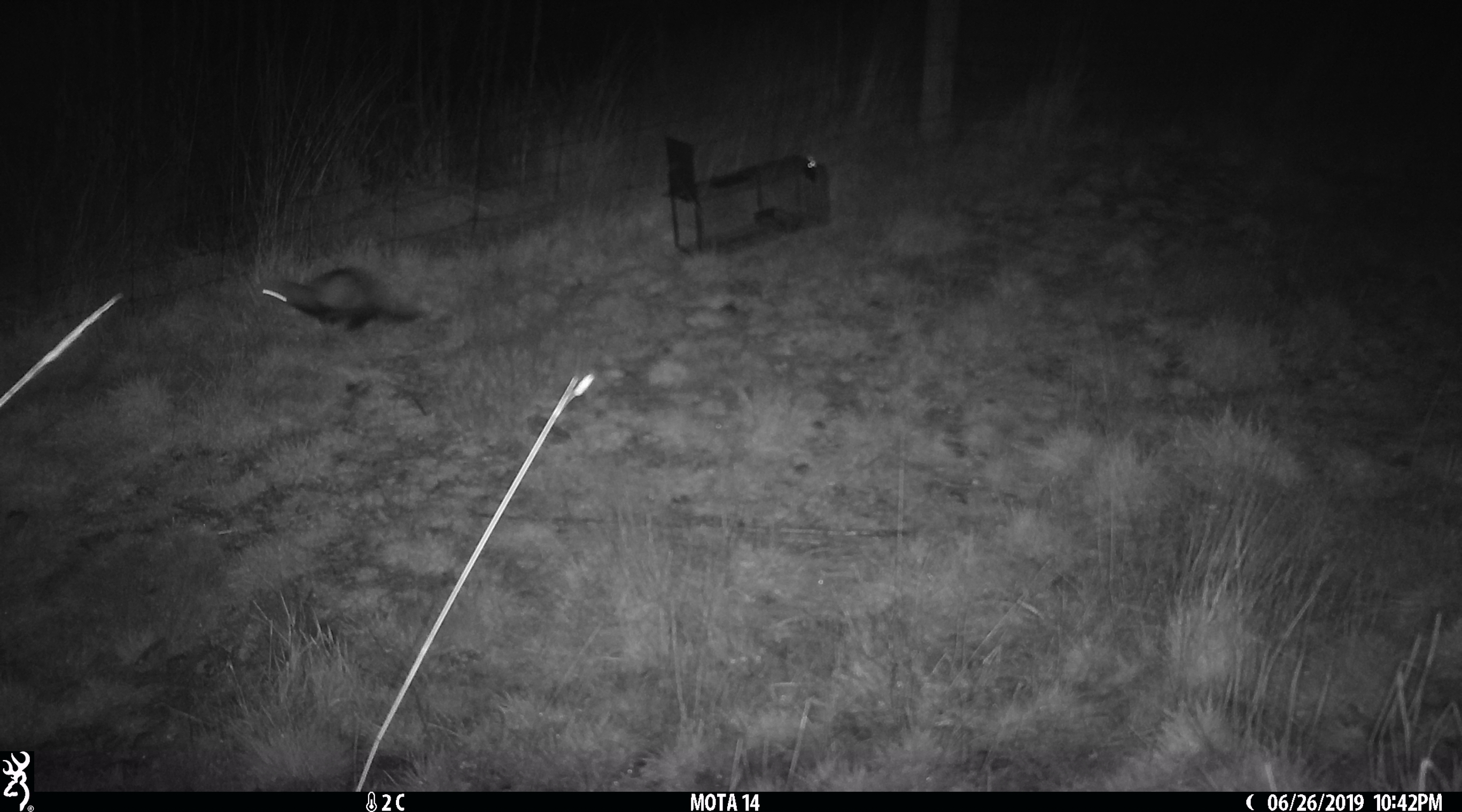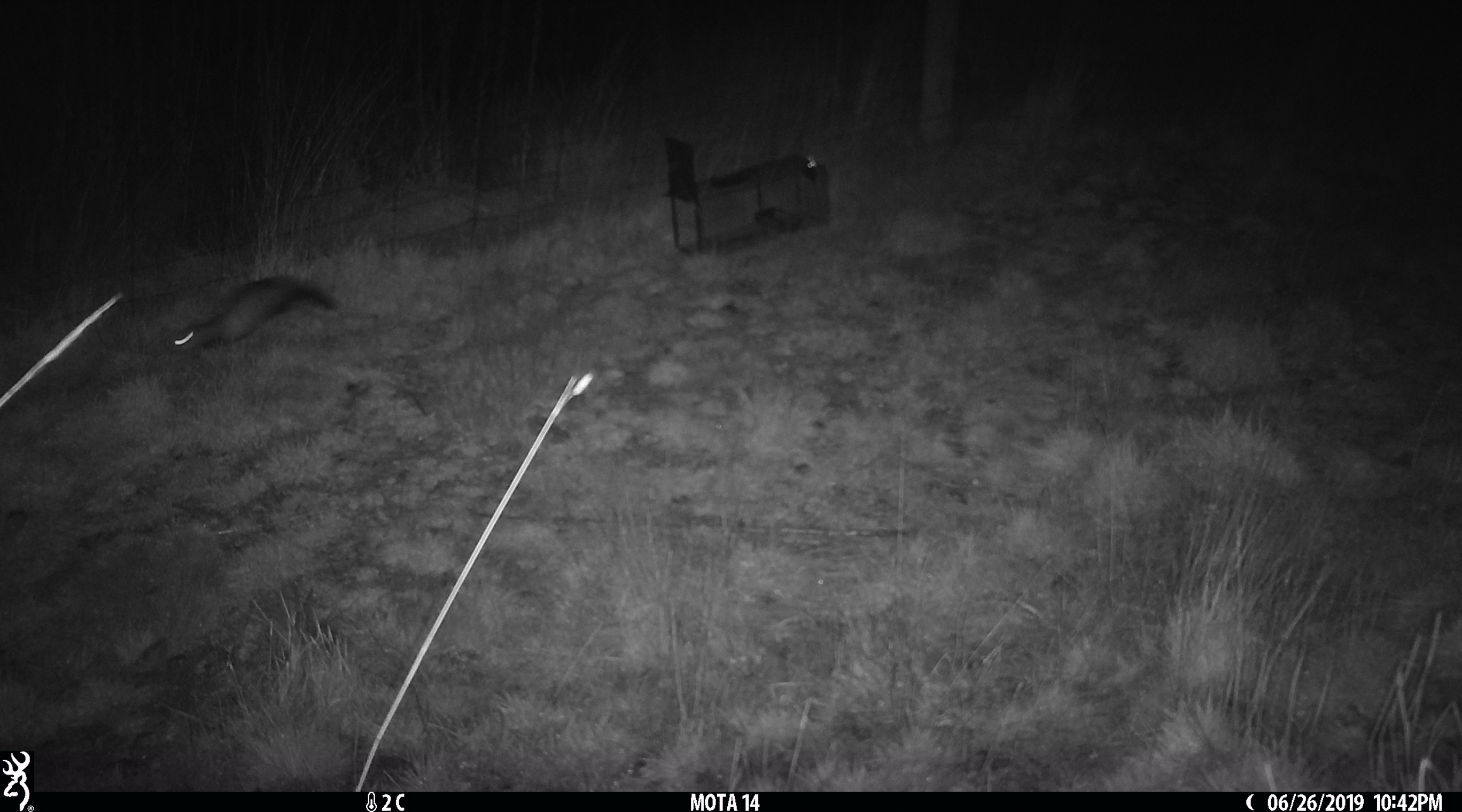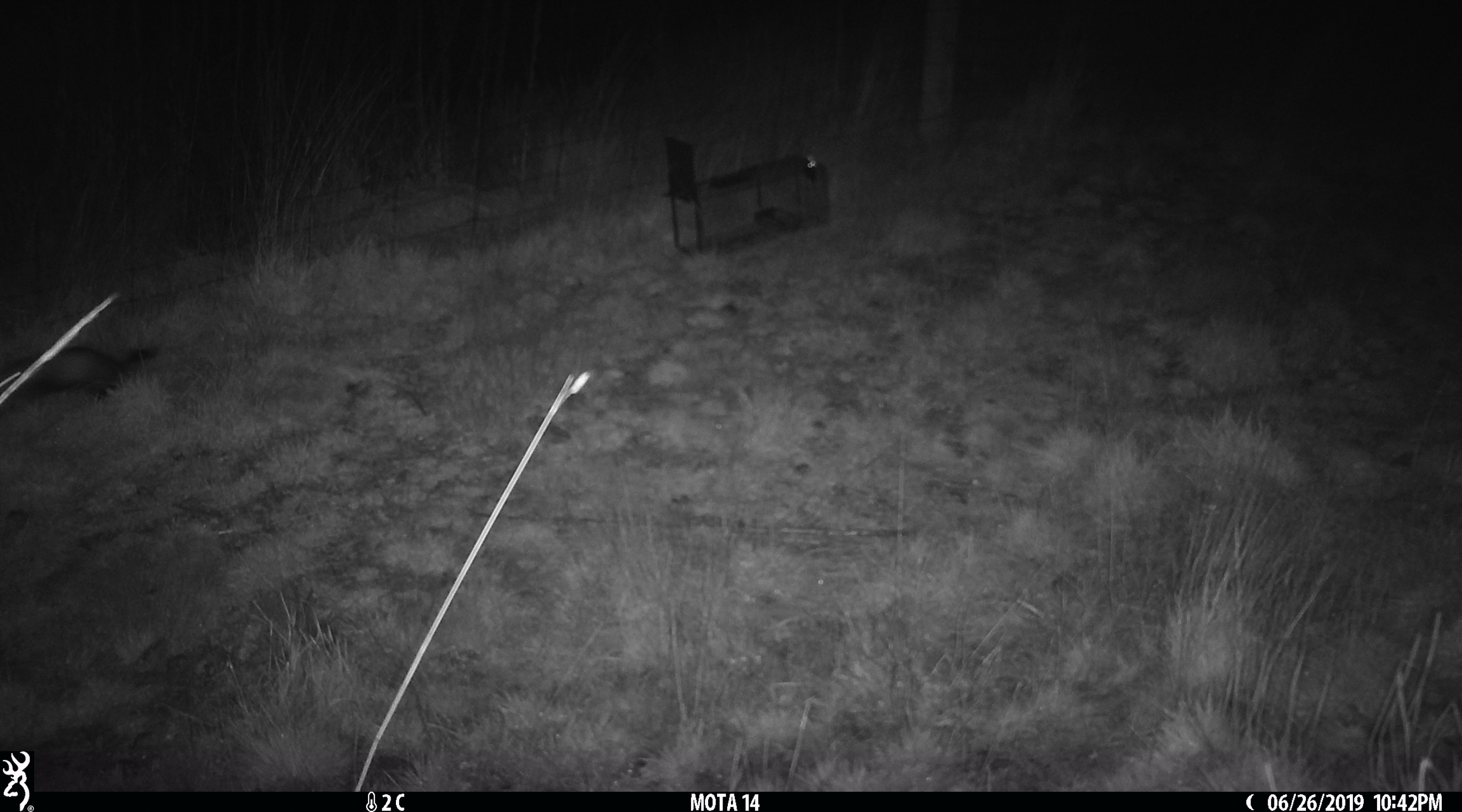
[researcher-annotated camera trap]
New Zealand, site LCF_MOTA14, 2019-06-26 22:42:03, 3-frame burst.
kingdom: Animalia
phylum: Chordata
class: Mammalia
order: Carnivora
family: Mustelidae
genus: Mustela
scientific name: Mustela furo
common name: ferret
Ferret (Mustela furo).